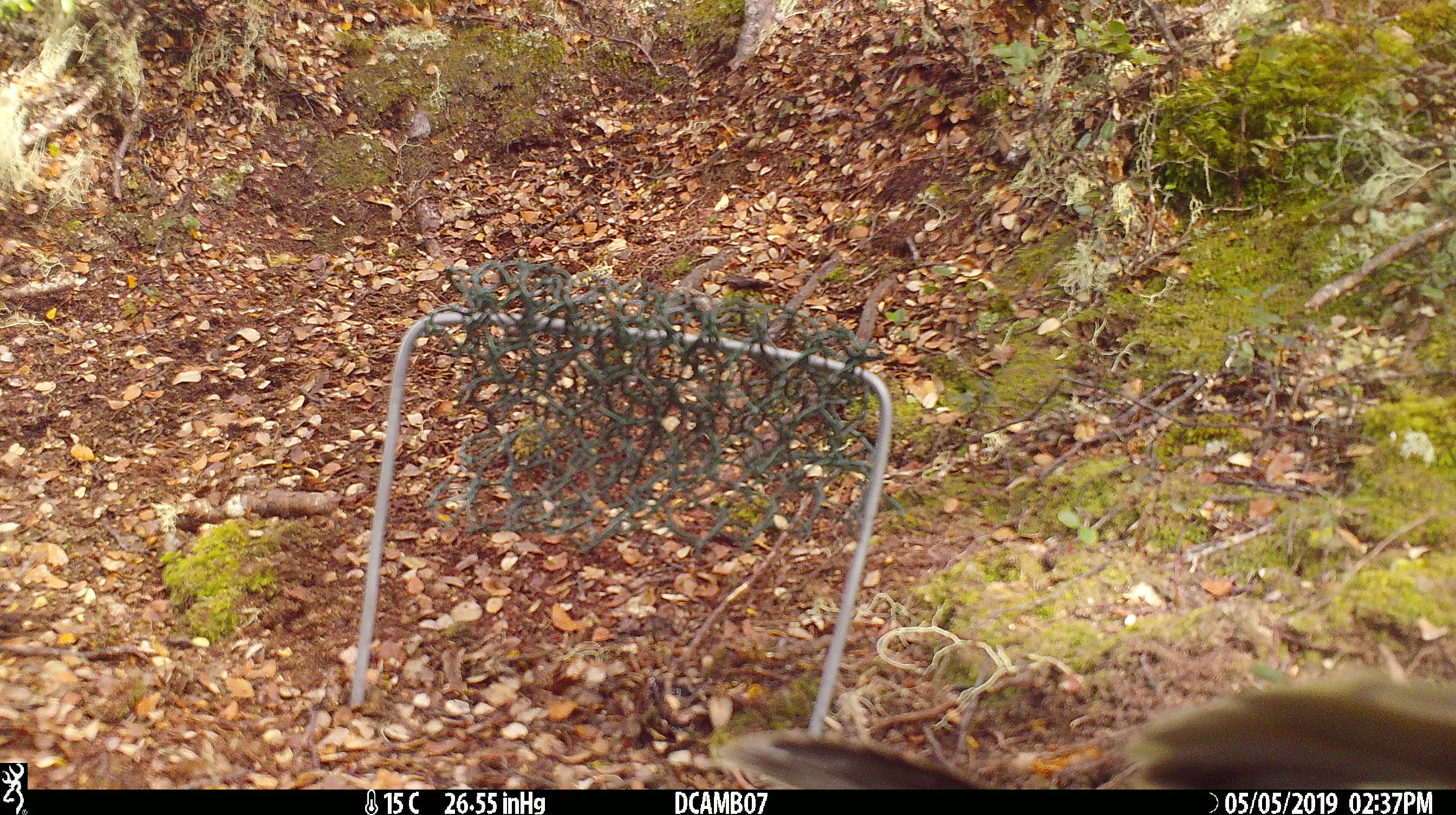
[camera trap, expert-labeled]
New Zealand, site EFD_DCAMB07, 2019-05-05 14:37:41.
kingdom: Animalia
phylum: Chordata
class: Aves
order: Psittaciformes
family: Strigopidae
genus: Nestor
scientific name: Nestor notabilis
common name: kea